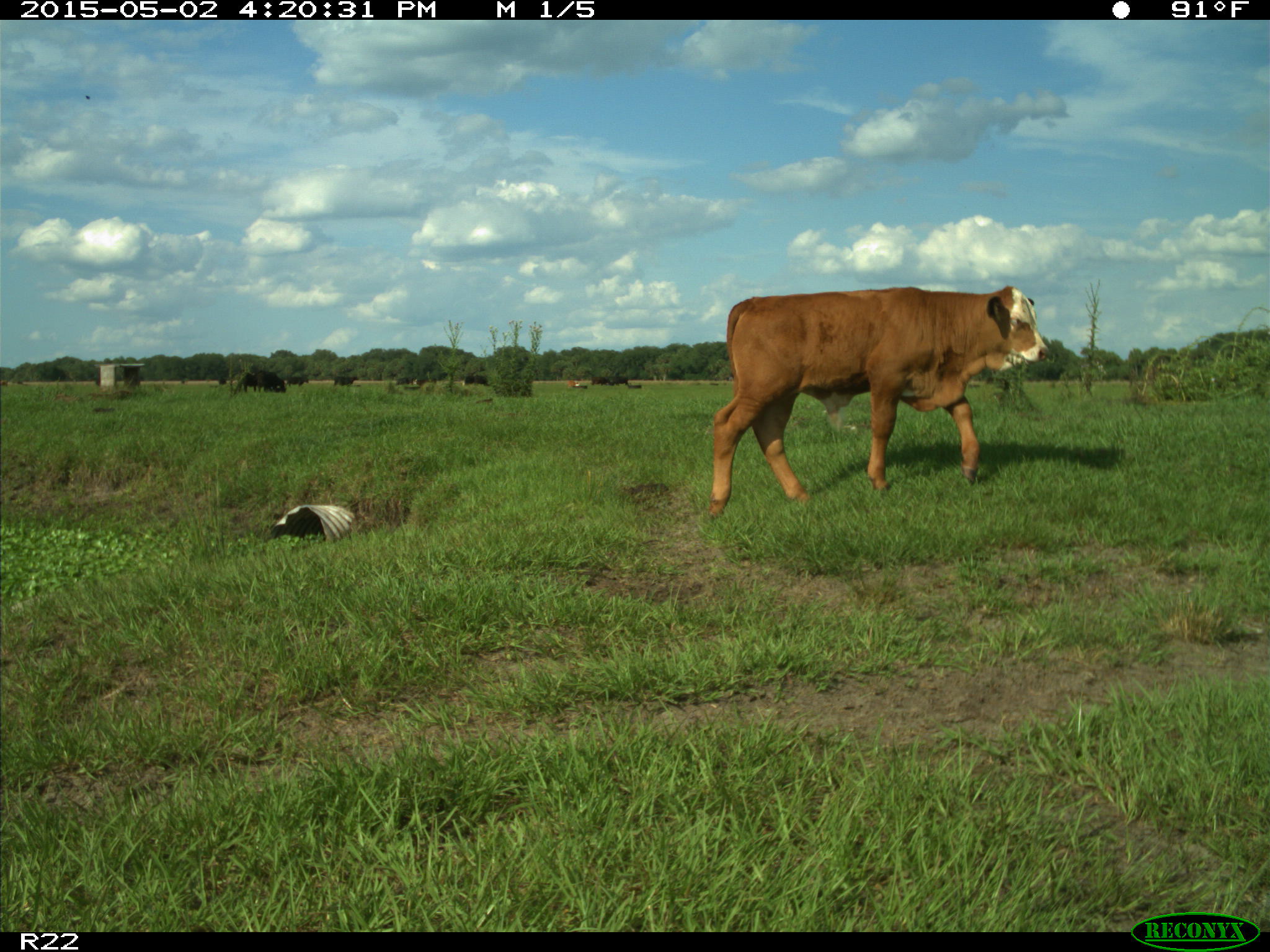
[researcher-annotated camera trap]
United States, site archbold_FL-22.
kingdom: Animalia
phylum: Chordata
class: Mammalia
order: Artiodactyla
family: Bovidae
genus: Bos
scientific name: Bos taurus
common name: domestic cow